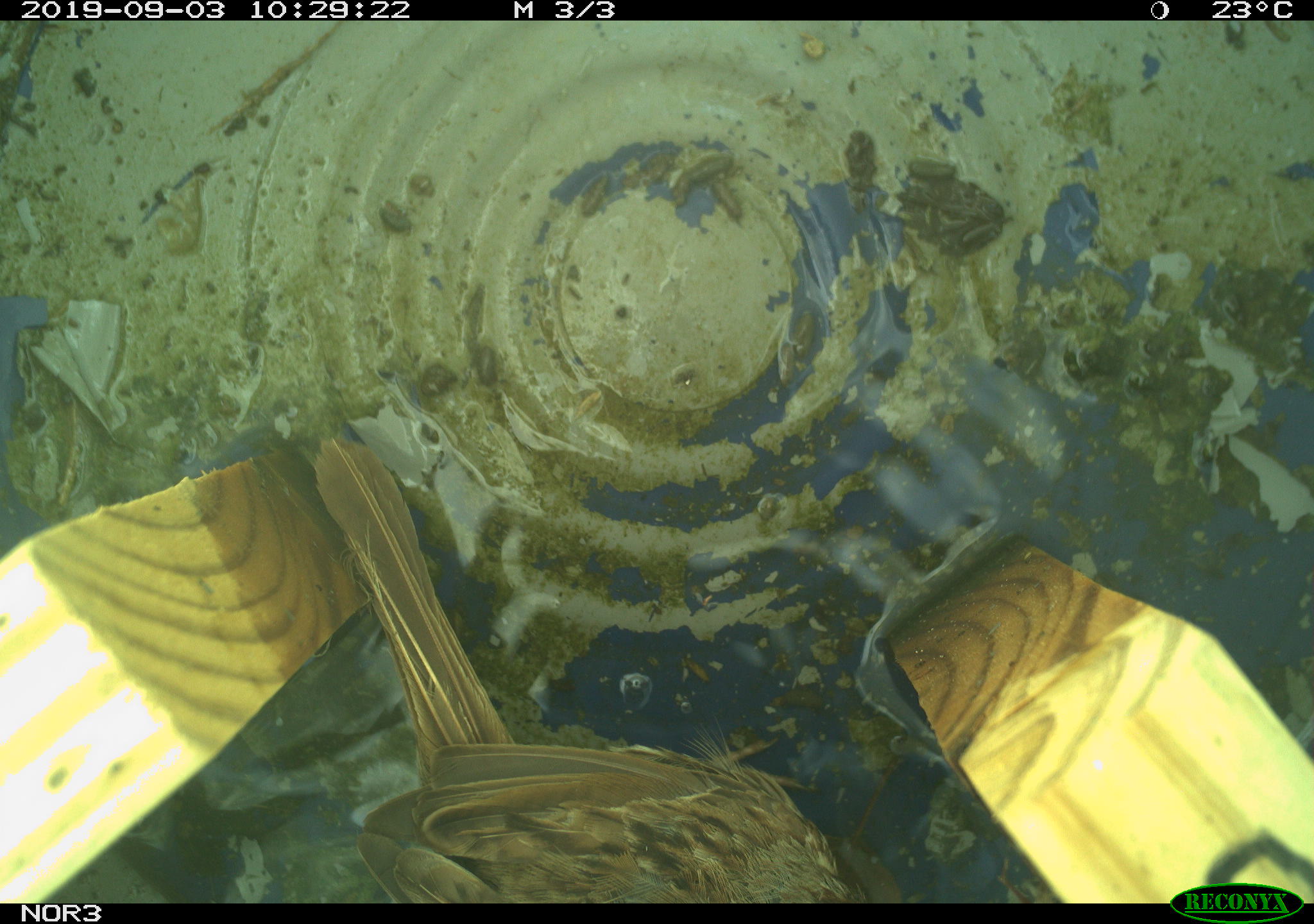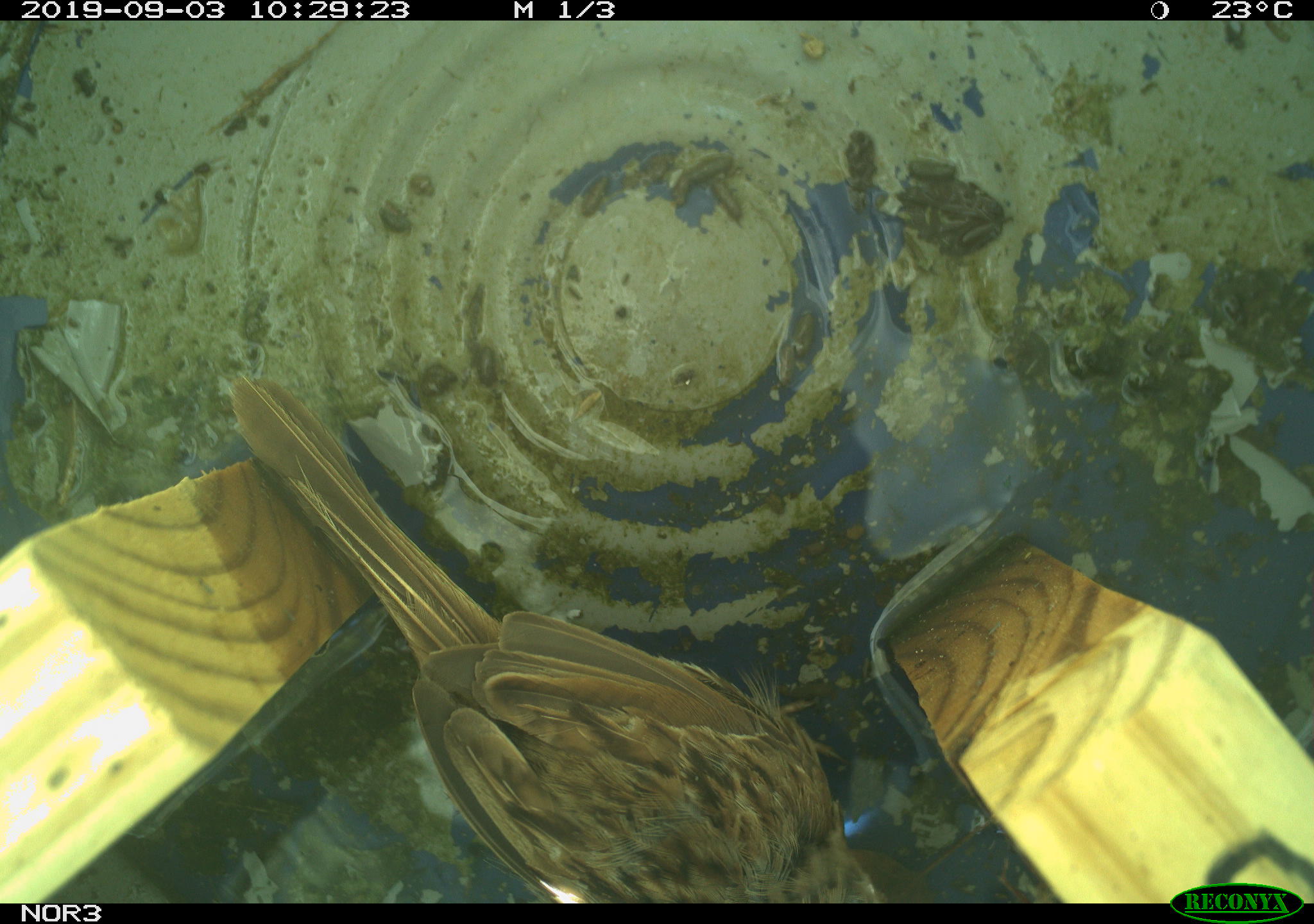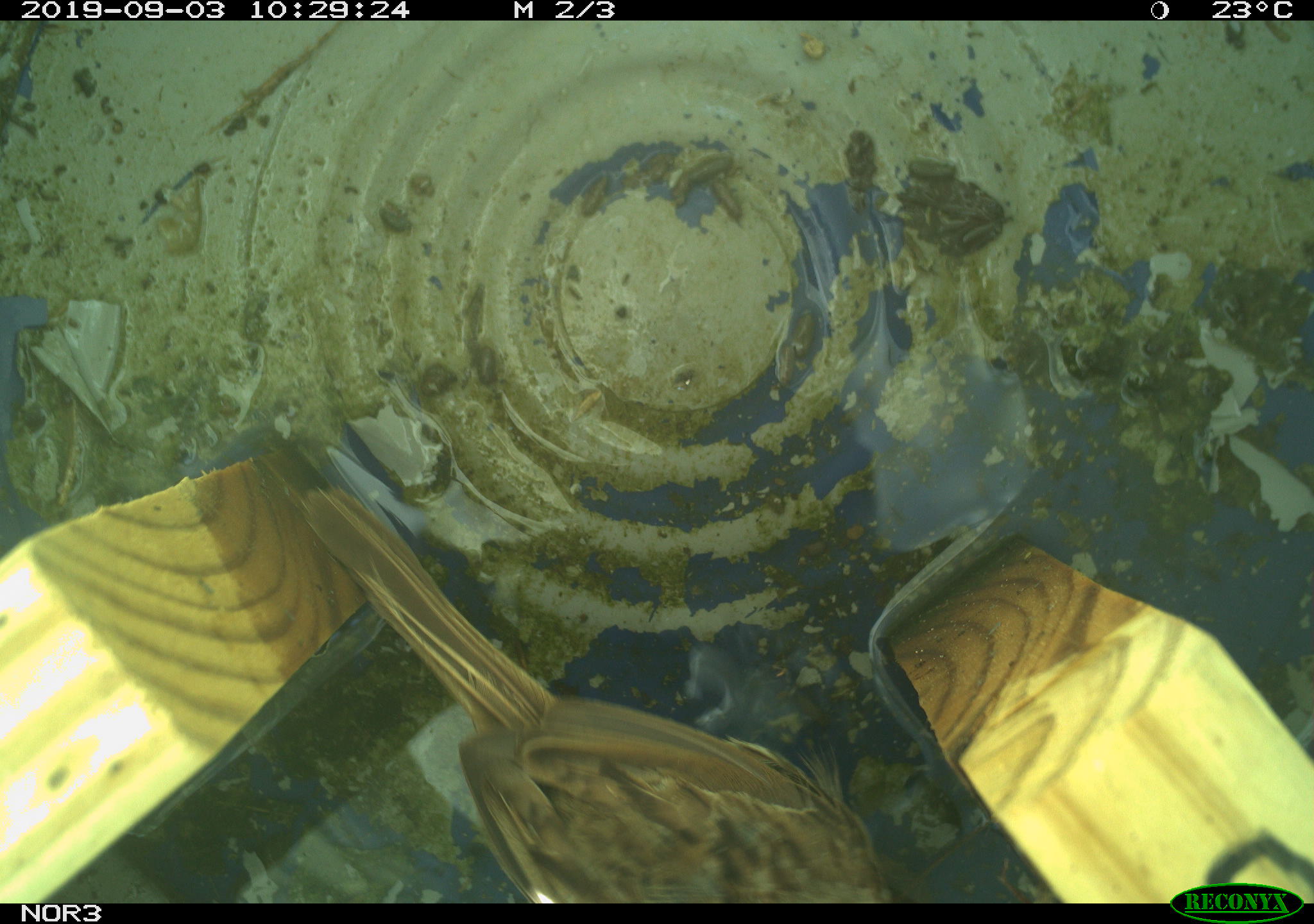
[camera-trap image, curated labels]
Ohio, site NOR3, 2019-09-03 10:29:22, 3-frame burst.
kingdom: Animalia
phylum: Chordata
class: Aves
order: Passeriformes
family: Passerellidae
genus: Melospiza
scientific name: Melospiza melodia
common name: song sparrow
Song sparrow (Melospiza melodia).